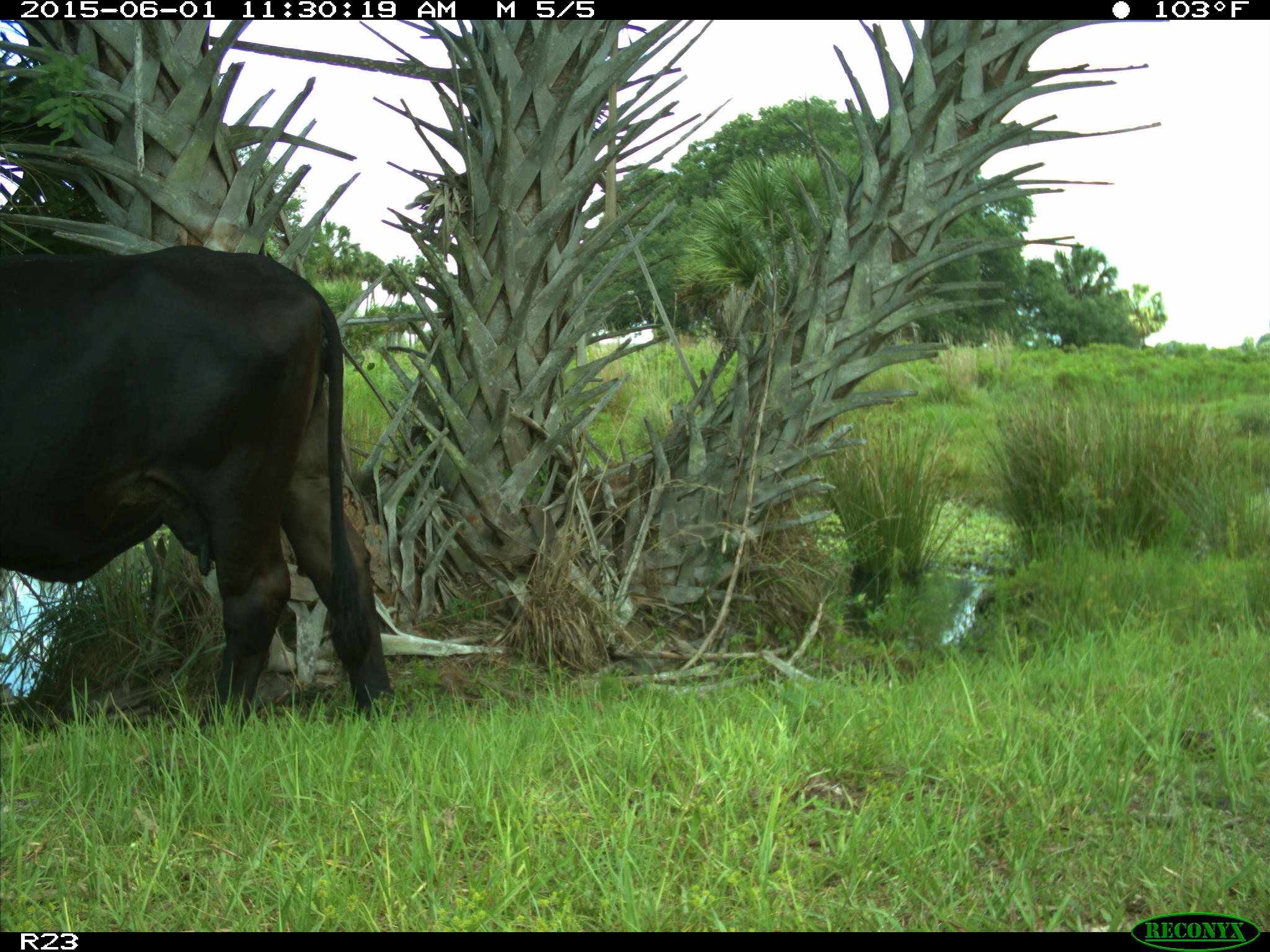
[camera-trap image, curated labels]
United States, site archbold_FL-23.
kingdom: Animalia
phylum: Chordata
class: Mammalia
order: Artiodactyla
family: Bovidae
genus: Bos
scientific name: Bos taurus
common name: domestic cow